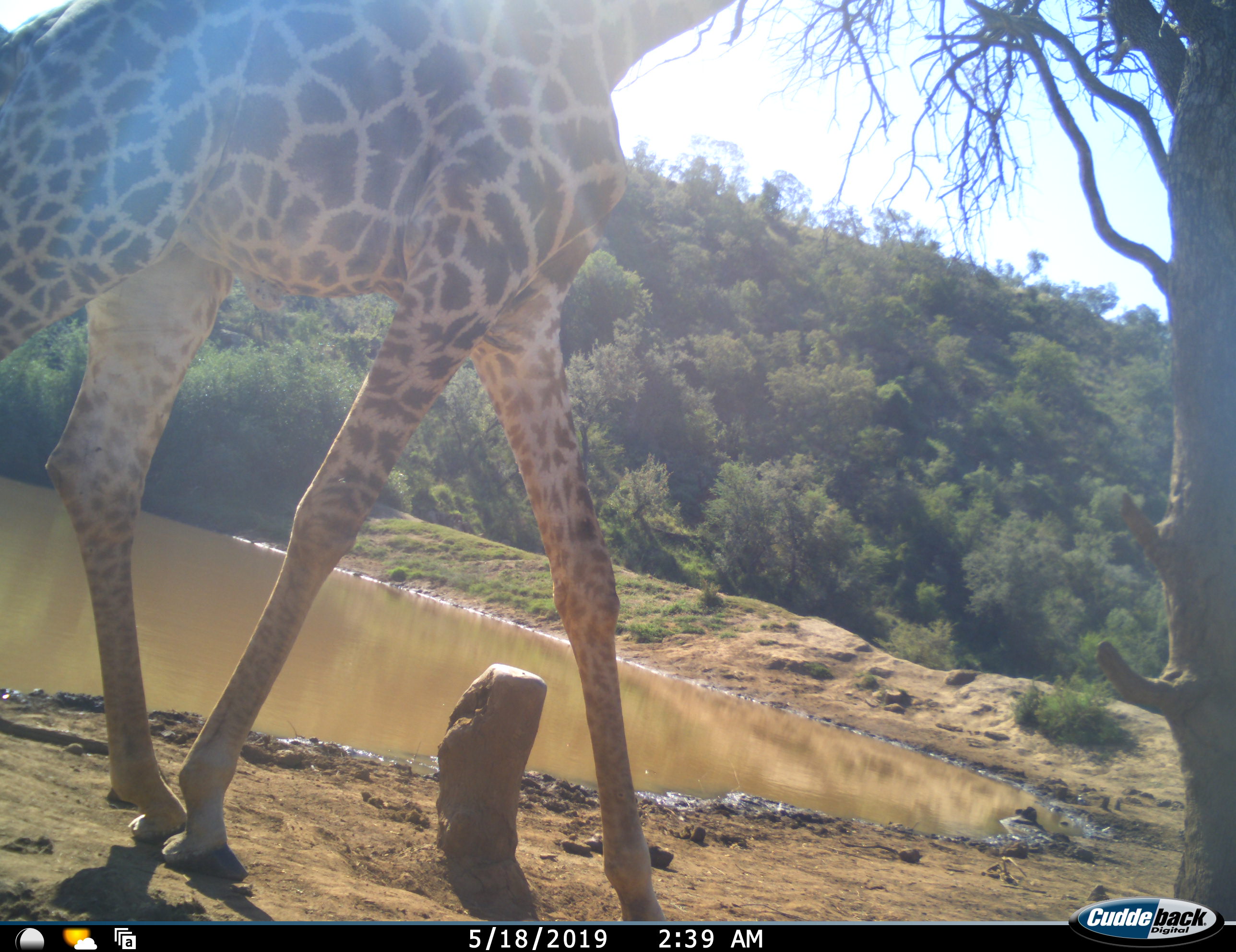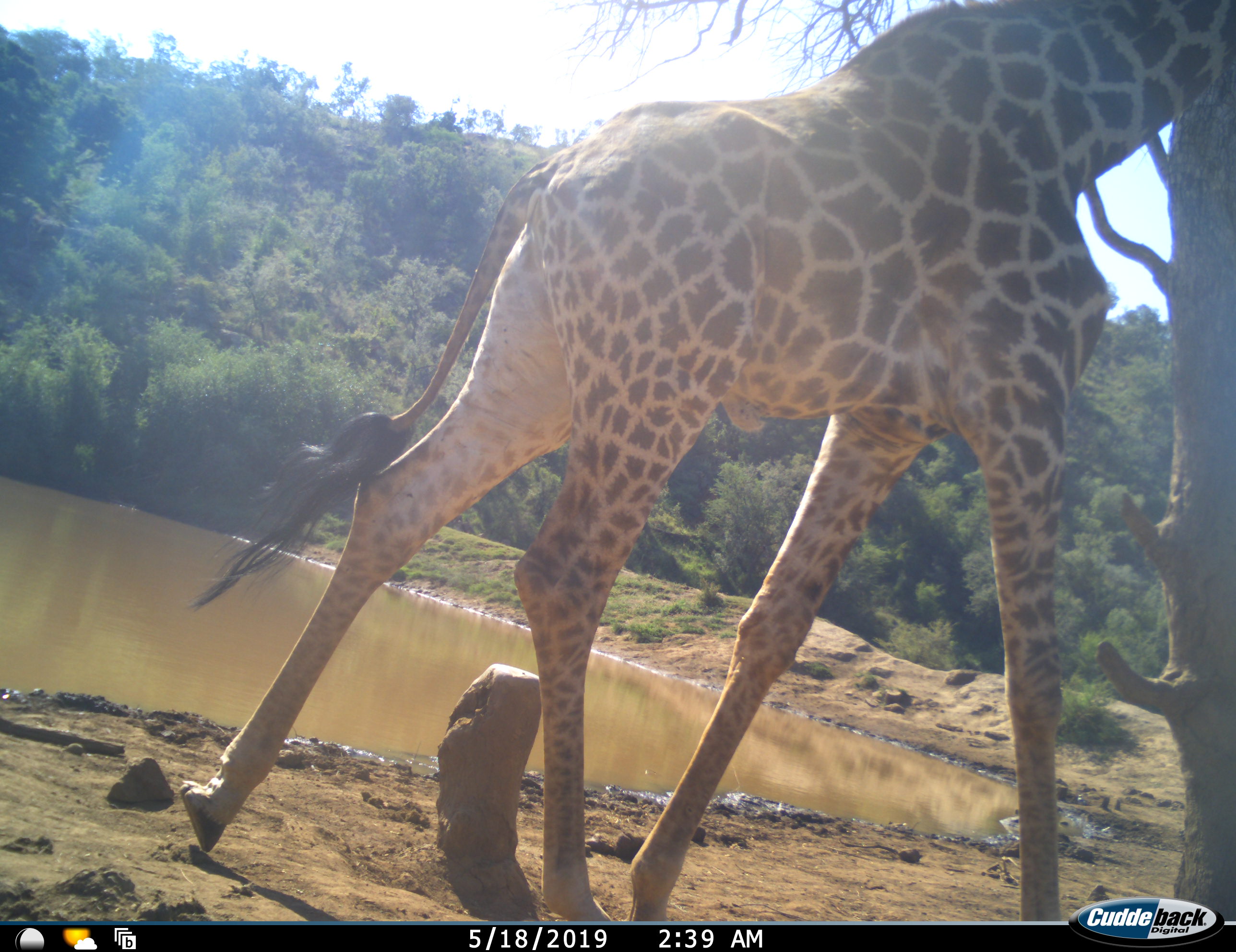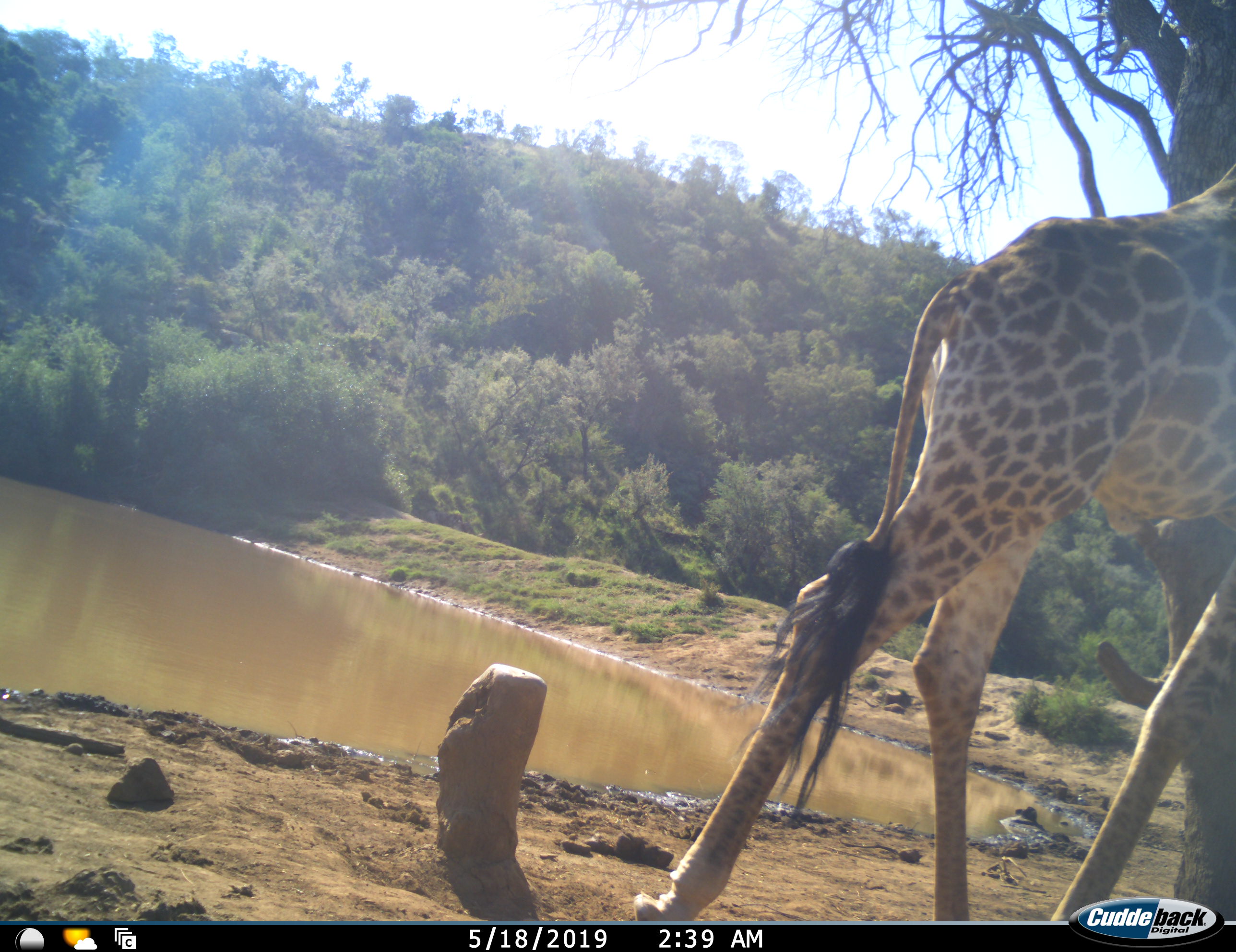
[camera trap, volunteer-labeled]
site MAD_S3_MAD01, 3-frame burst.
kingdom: Animalia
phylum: Chordata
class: Mammalia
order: Artiodactyla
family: Giraffidae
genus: Giraffa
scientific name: Giraffa camelopardalis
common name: giraffe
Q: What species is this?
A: Giraffe (Giraffa camelopardalis).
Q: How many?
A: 1.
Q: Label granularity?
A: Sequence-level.